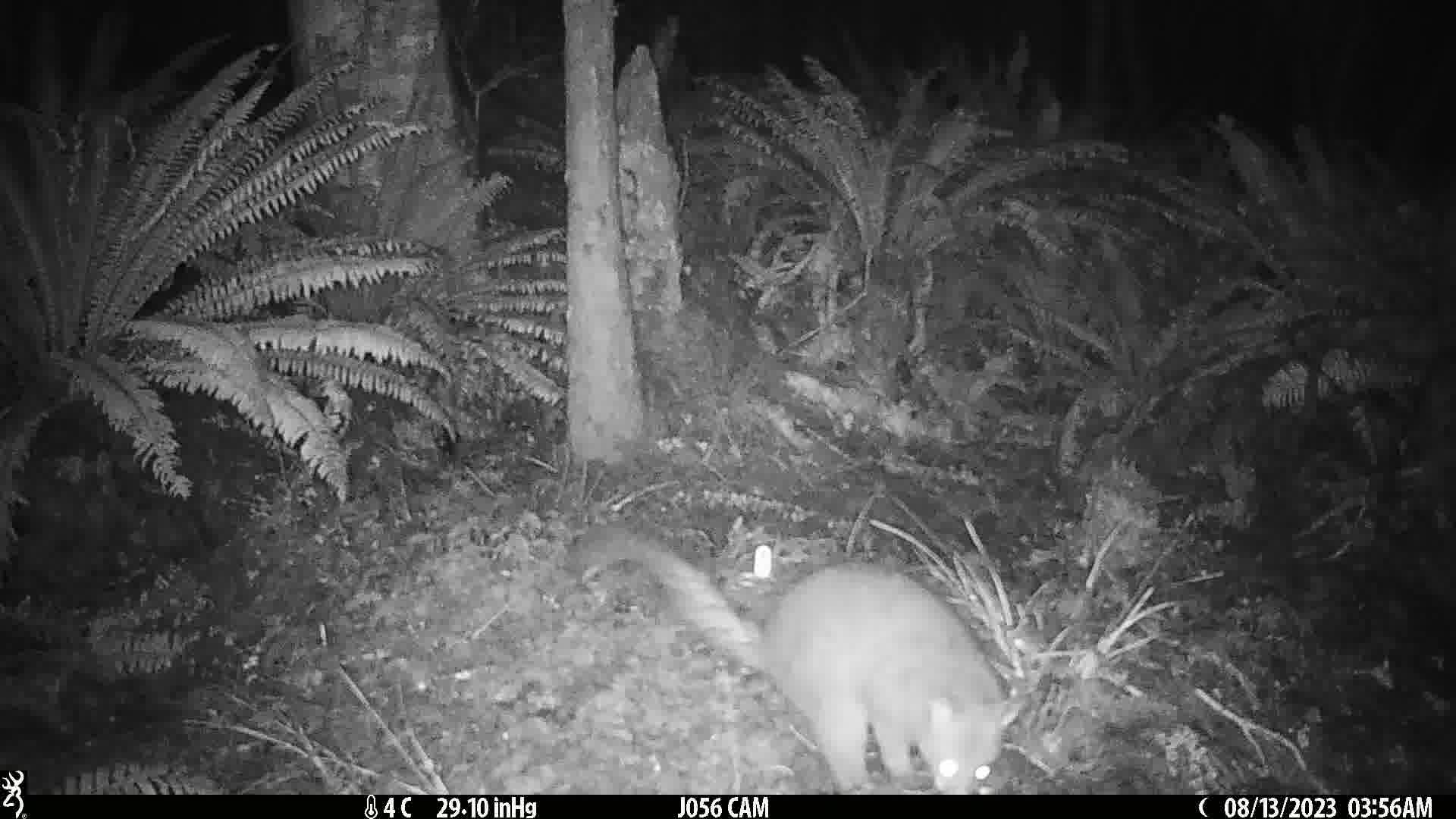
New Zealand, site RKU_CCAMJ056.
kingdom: Animalia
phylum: Chordata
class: Mammalia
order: Diprotodontia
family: Phalangeridae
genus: Trichosurus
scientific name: Trichosurus vulpecula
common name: common brushtail possum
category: possum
Possum (common brushtail possum) (Trichosurus vulpecula).